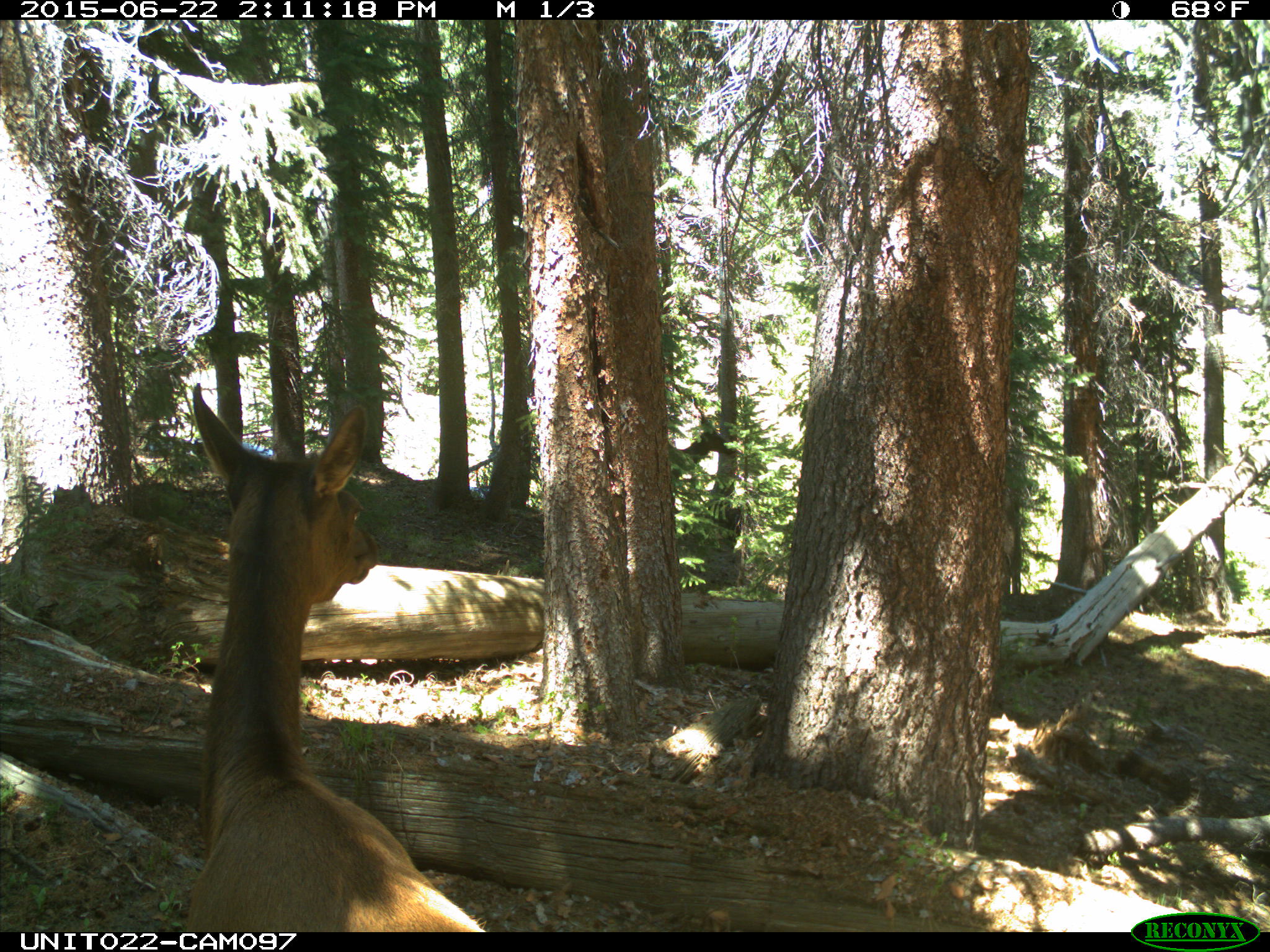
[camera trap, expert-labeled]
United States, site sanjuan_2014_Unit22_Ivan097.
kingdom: Animalia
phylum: Chordata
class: Mammalia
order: Artiodactyla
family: Cervidae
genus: Cervus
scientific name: Cervus elaphus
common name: red deer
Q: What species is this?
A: Cervus elaphus (red deer).